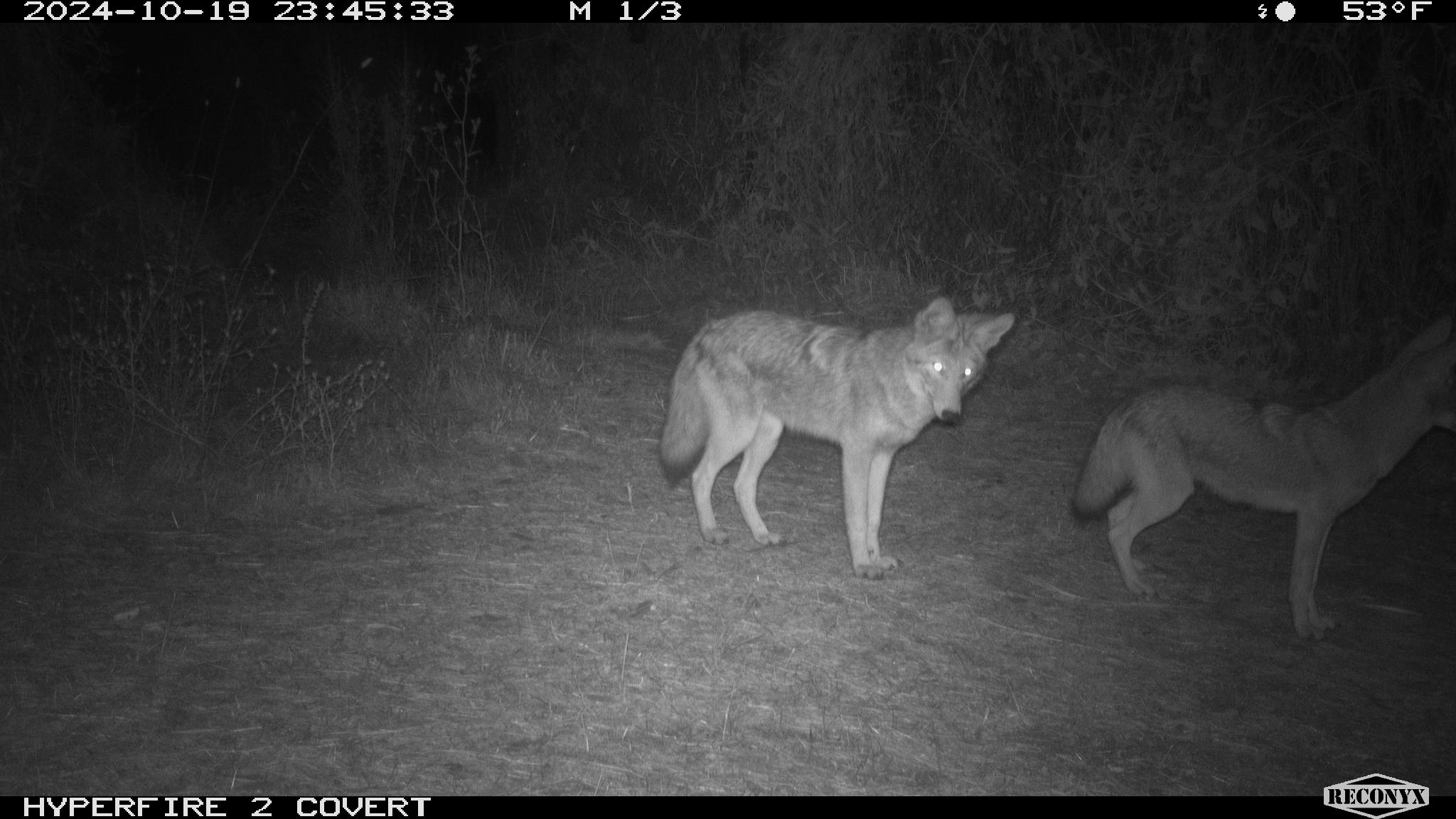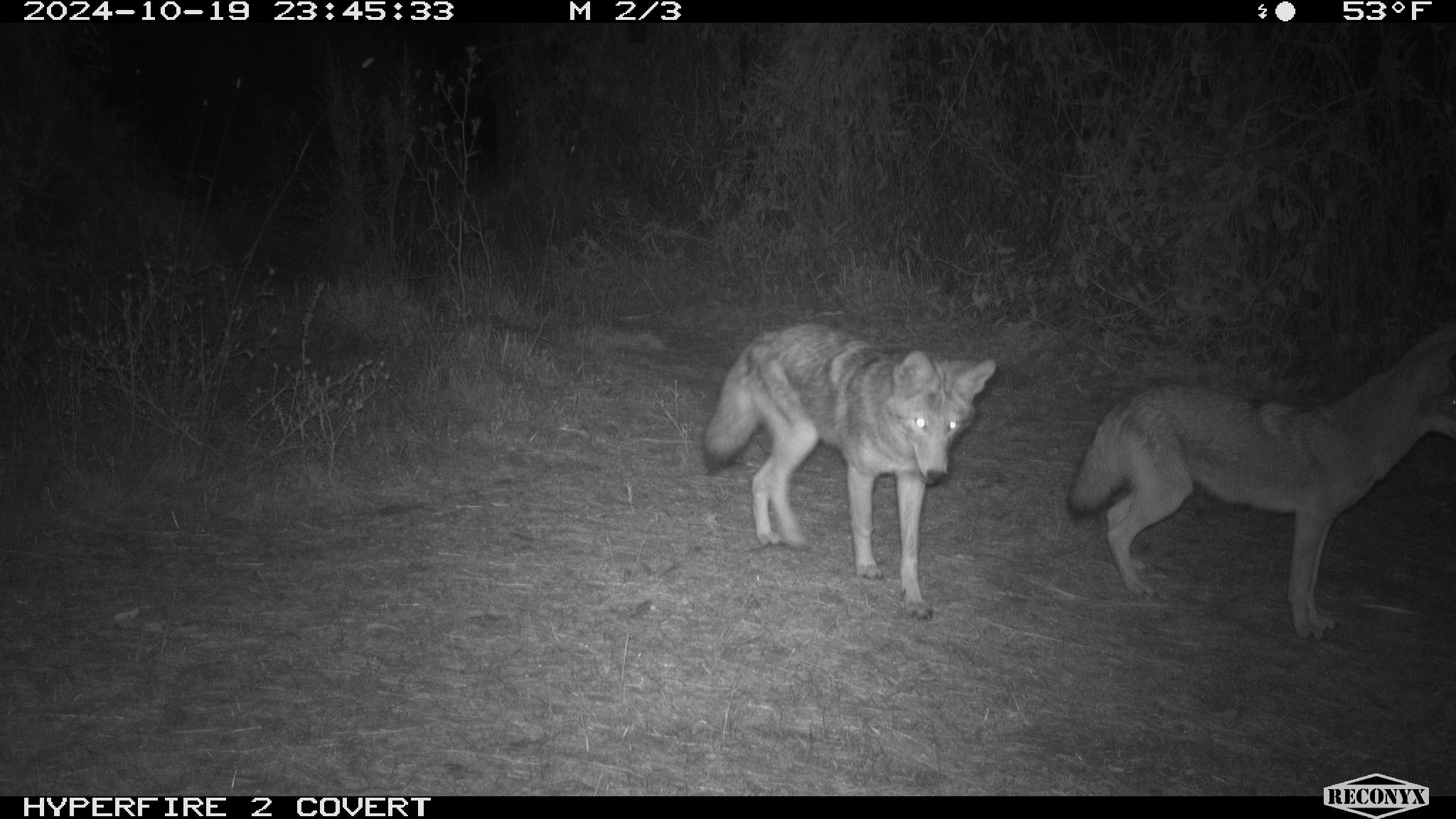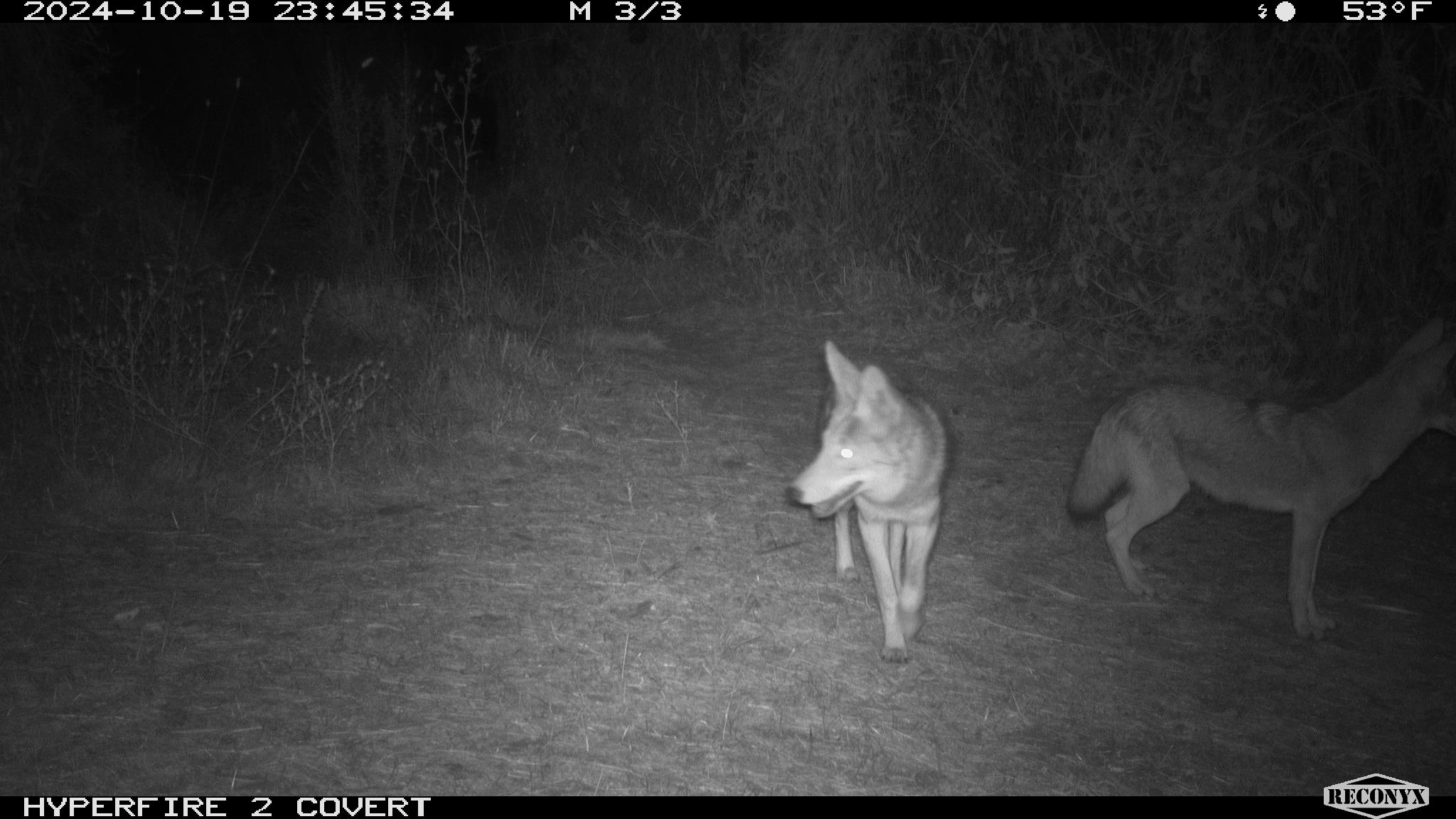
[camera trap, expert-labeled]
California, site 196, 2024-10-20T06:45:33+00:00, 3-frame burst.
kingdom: Animalia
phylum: Chordata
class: Mammalia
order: Carnivora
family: Canidae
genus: Canis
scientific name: Canis latrans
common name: coyote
Coyote (Canis latrans).